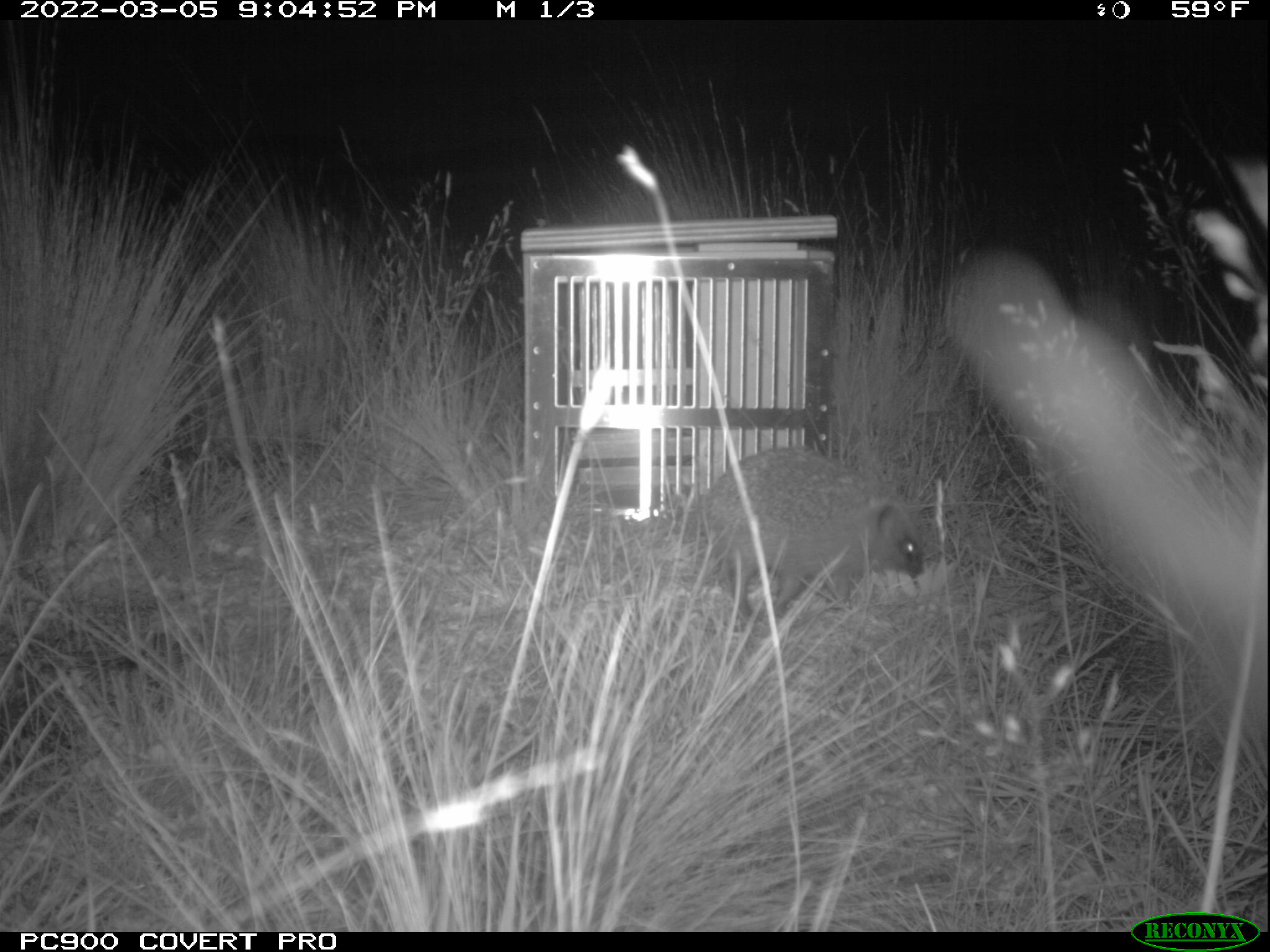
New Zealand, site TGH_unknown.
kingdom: Animalia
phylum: Chordata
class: Mammalia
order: Eulipotyphla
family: Erinaceidae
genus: Erinaceus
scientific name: Erinaceus europaeus europaeus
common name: european hedgehog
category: hedgehog